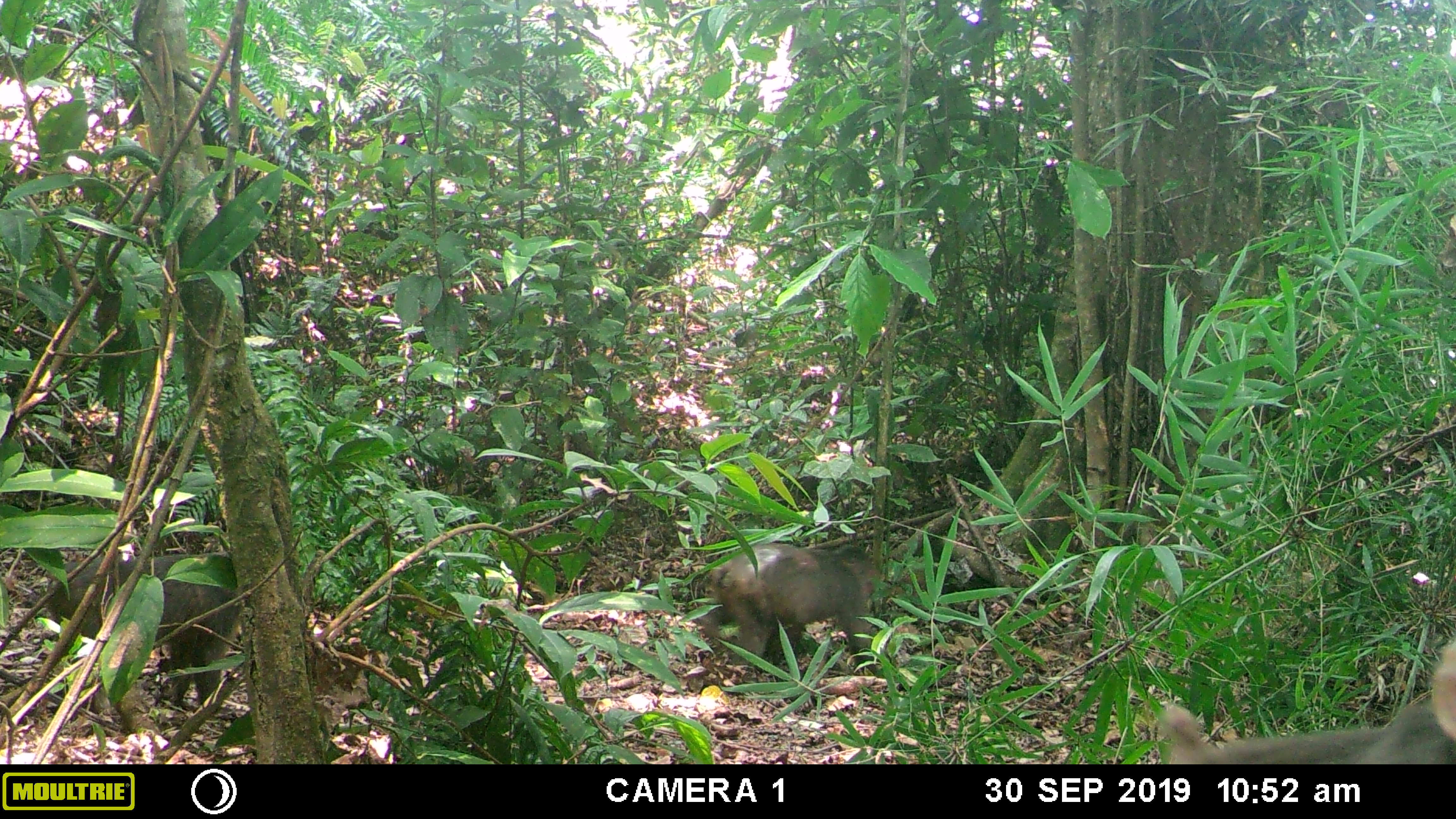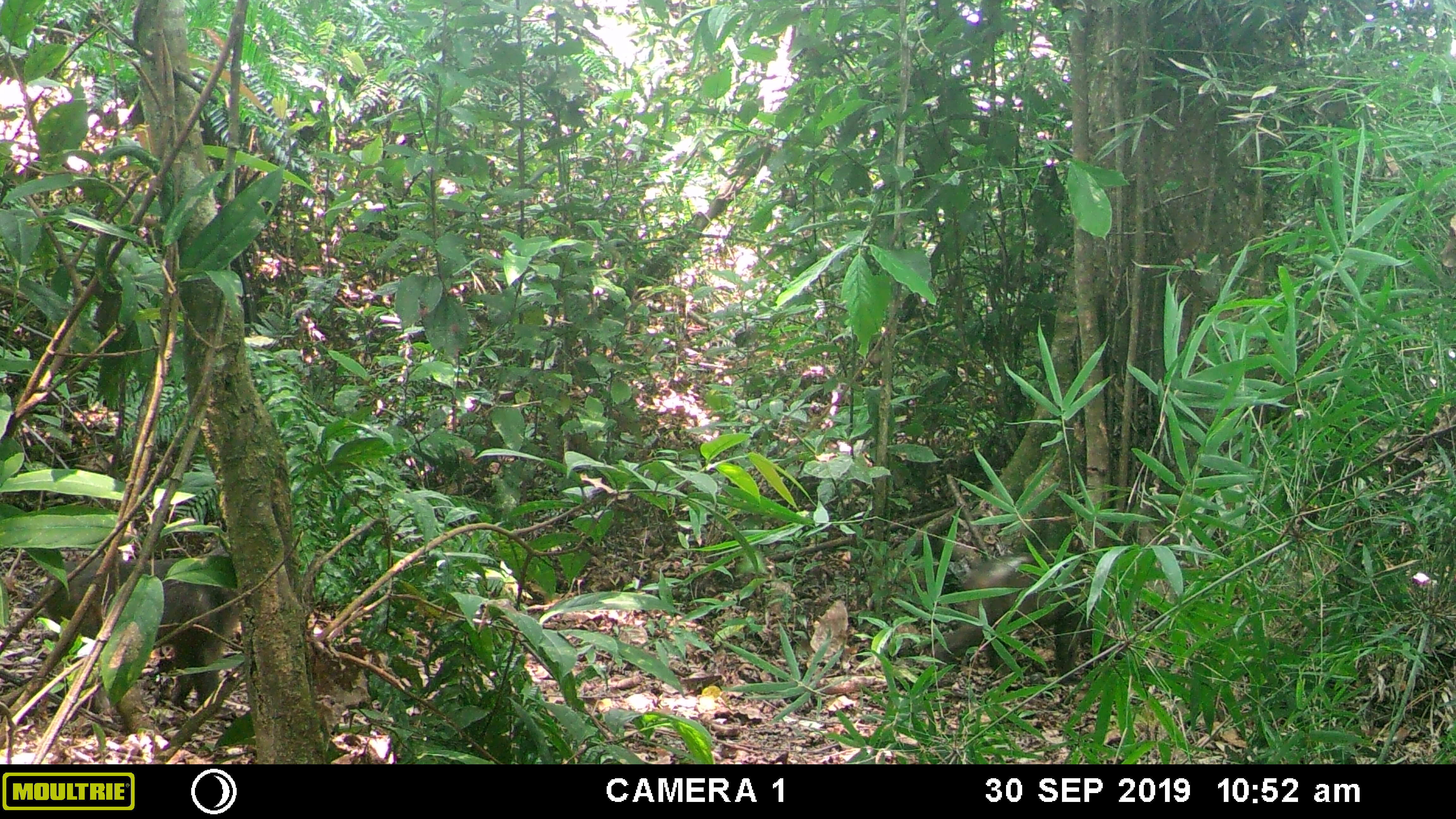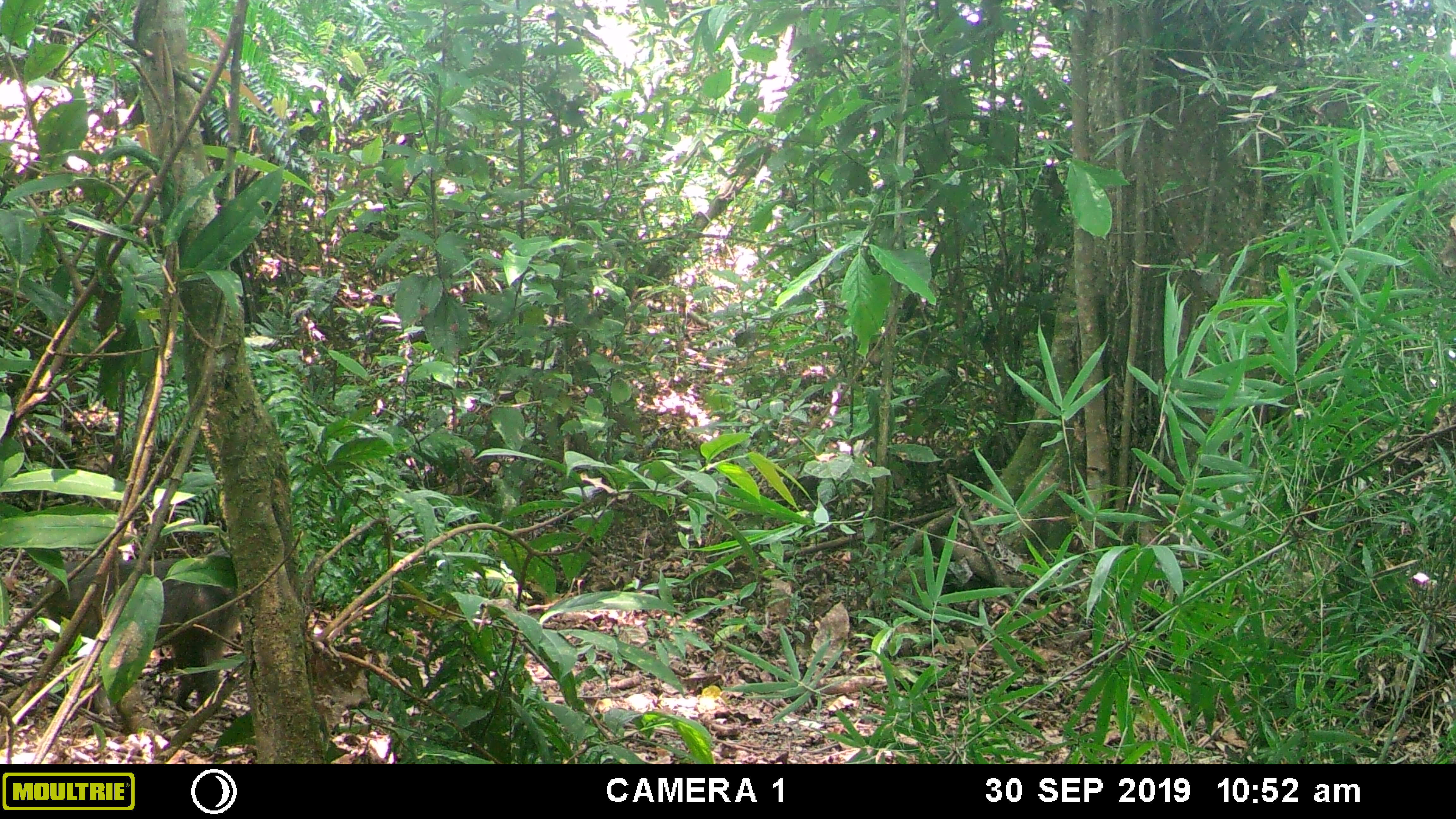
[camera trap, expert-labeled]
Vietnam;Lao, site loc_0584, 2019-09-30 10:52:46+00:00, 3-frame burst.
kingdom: Animalia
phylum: Chordata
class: Mammalia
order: Primates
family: Cercopithecidae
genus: Macaca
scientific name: Macaca arctoides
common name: stump-tailed macaque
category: stump tailed macaque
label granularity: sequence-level